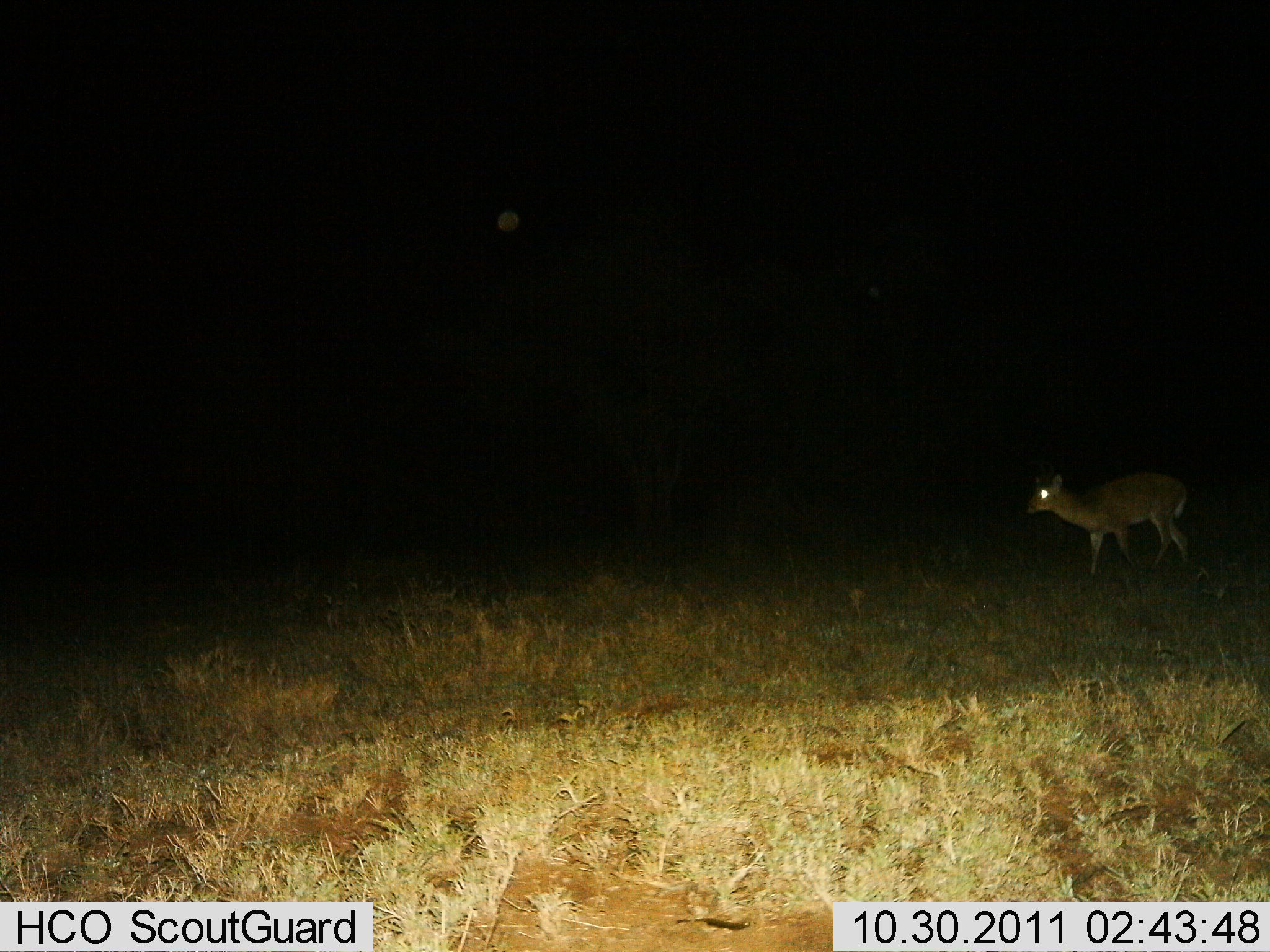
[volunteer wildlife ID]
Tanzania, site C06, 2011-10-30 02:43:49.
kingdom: Animalia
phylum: Chordata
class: Mammalia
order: Artiodactyla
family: Bovidae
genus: Madoqua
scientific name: Madoqua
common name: dikdik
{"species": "dikdik (Madoqua)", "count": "1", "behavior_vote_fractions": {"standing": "38%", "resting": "0%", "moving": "62%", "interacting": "0%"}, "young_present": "0%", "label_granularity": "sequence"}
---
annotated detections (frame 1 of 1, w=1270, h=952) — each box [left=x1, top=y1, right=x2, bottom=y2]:
animal: [left=1026, top=469, right=1191, bottom=581]